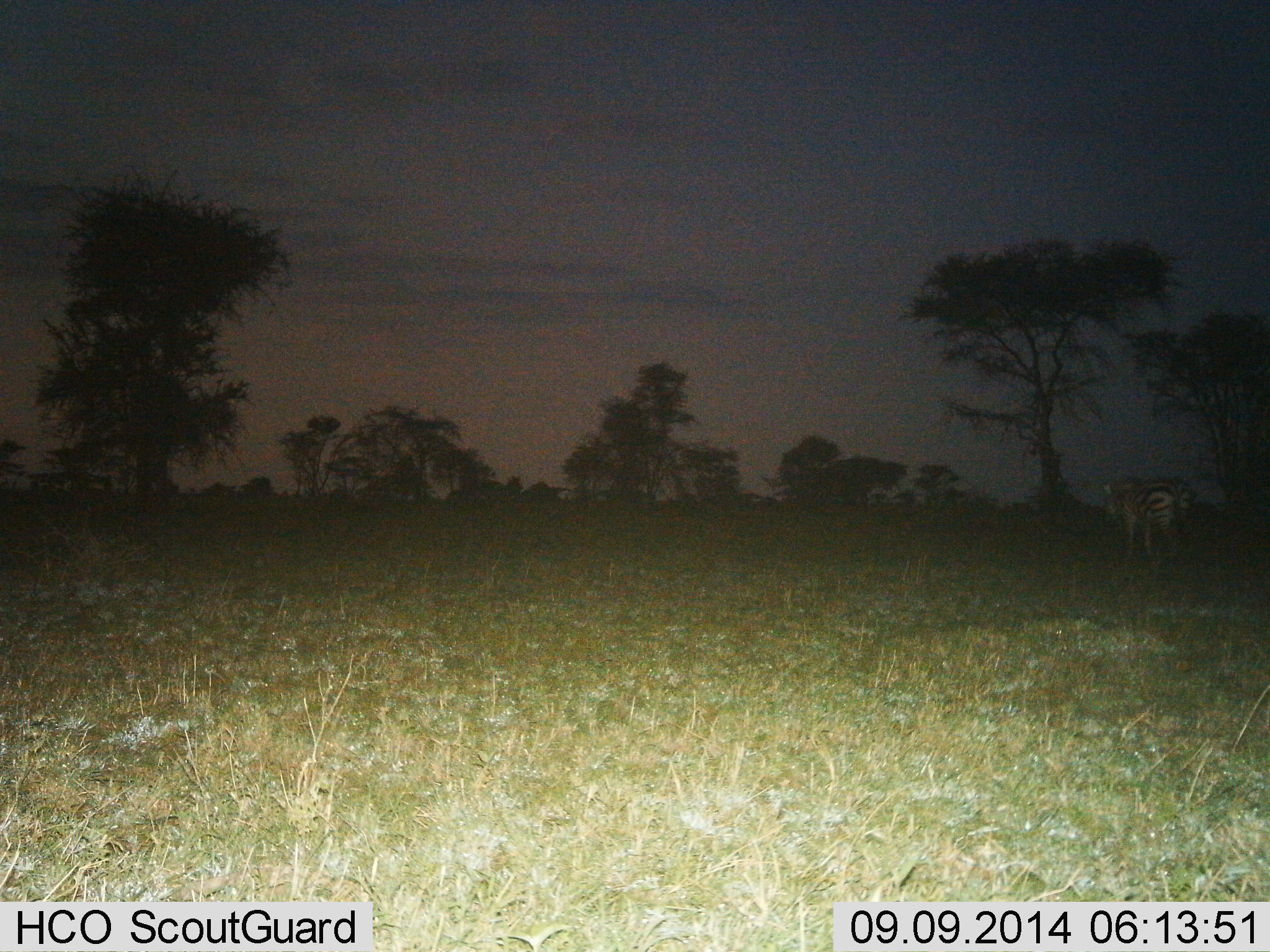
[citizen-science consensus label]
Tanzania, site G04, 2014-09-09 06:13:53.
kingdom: Animalia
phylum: Chordata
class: Mammalia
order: Perissodactyla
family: Equidae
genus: Equus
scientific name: Equus quagga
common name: plains zebra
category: zebra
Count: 1.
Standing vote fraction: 50%.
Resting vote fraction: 0%.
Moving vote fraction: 50%.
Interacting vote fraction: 0%.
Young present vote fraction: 0%.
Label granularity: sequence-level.